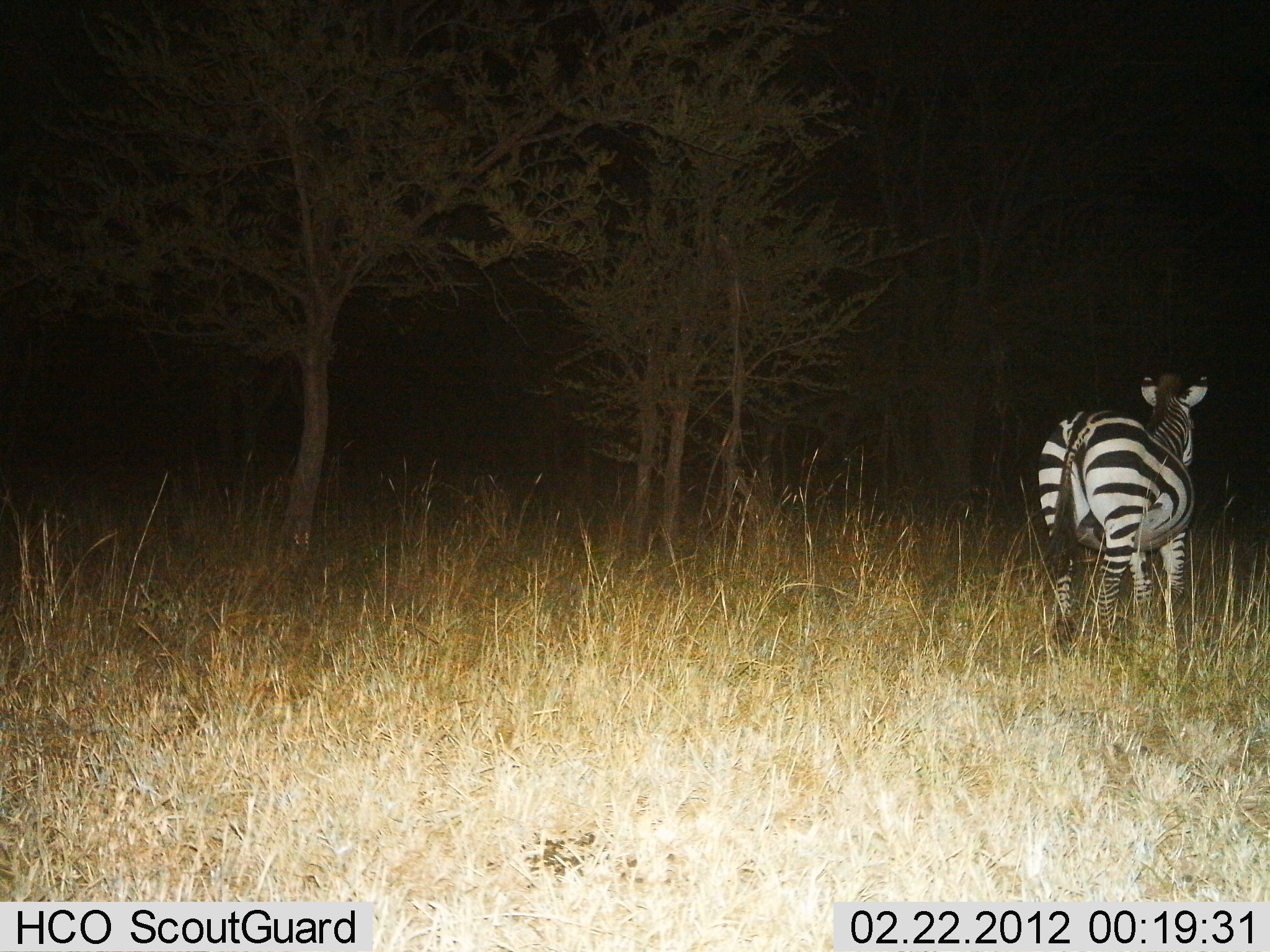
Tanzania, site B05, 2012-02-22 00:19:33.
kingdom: Animalia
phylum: Chordata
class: Mammalia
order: Perissodactyla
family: Equidae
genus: Equus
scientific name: Equus quagga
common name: plains zebra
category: zebra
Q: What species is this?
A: Zebra (plains zebra) (Equus quagga).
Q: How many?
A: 1.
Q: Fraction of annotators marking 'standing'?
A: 70%.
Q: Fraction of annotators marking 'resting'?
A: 0%.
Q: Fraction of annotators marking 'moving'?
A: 30%.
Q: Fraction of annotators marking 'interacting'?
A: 0%.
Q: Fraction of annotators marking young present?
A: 0%.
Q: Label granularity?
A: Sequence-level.